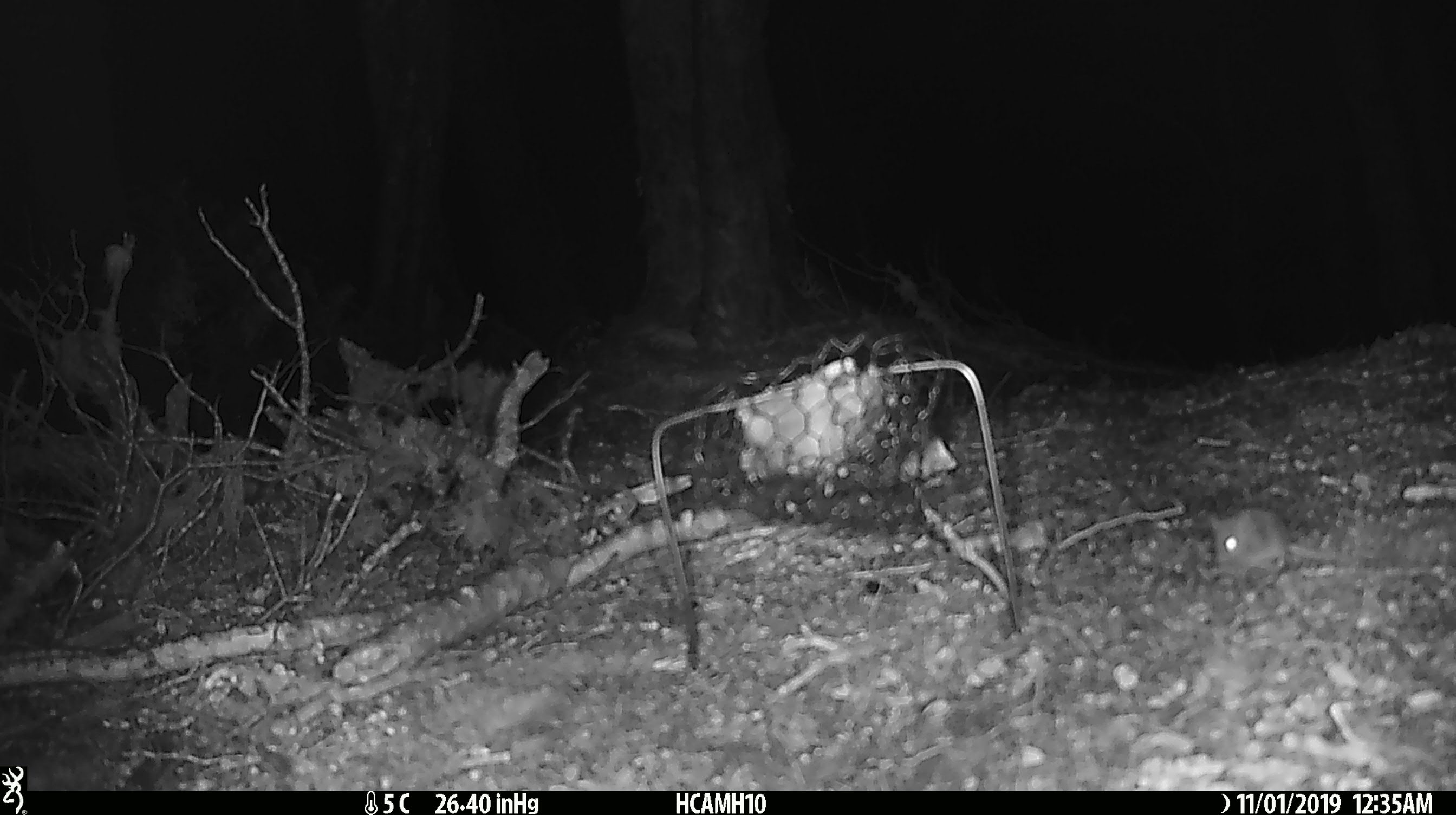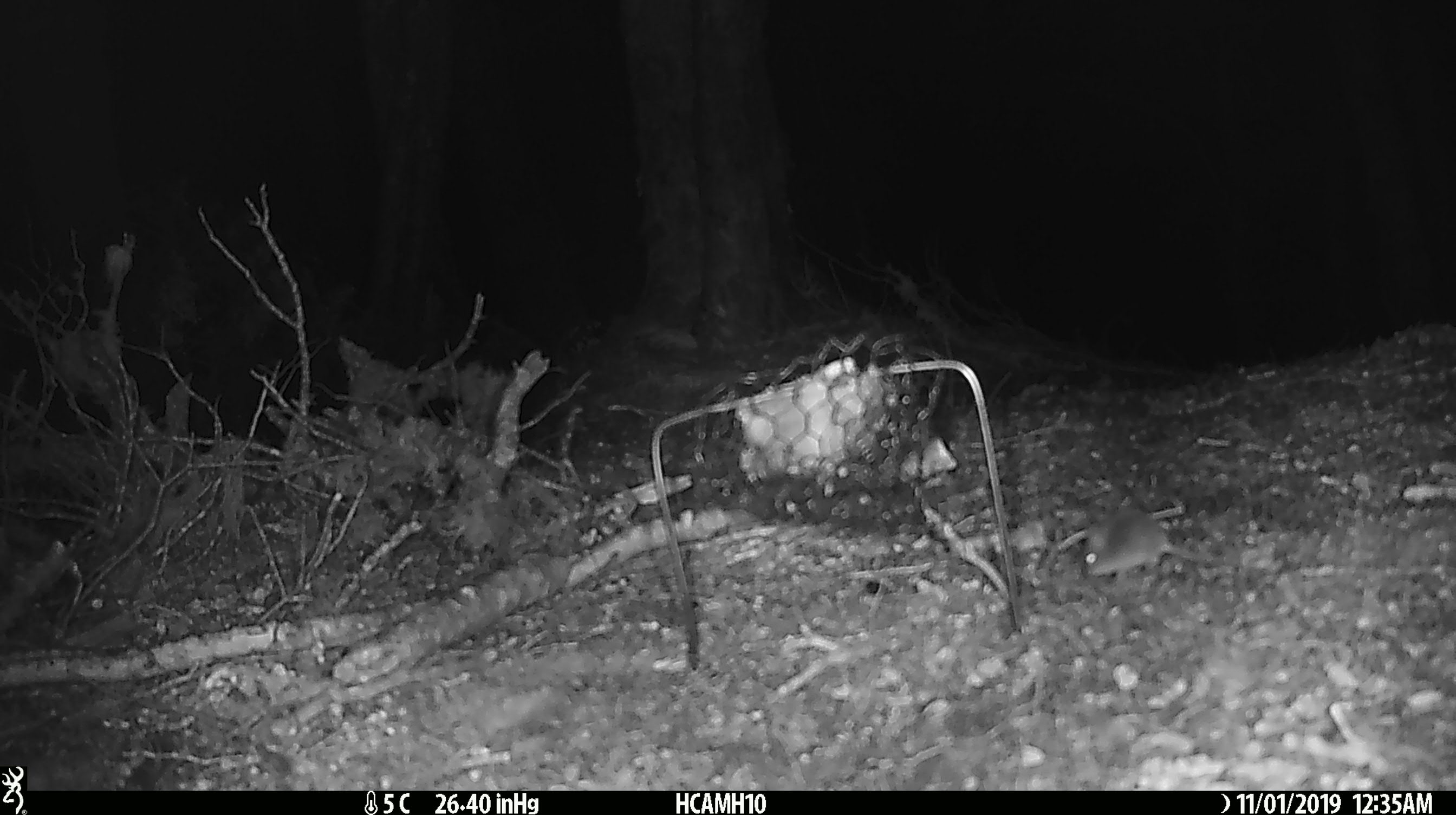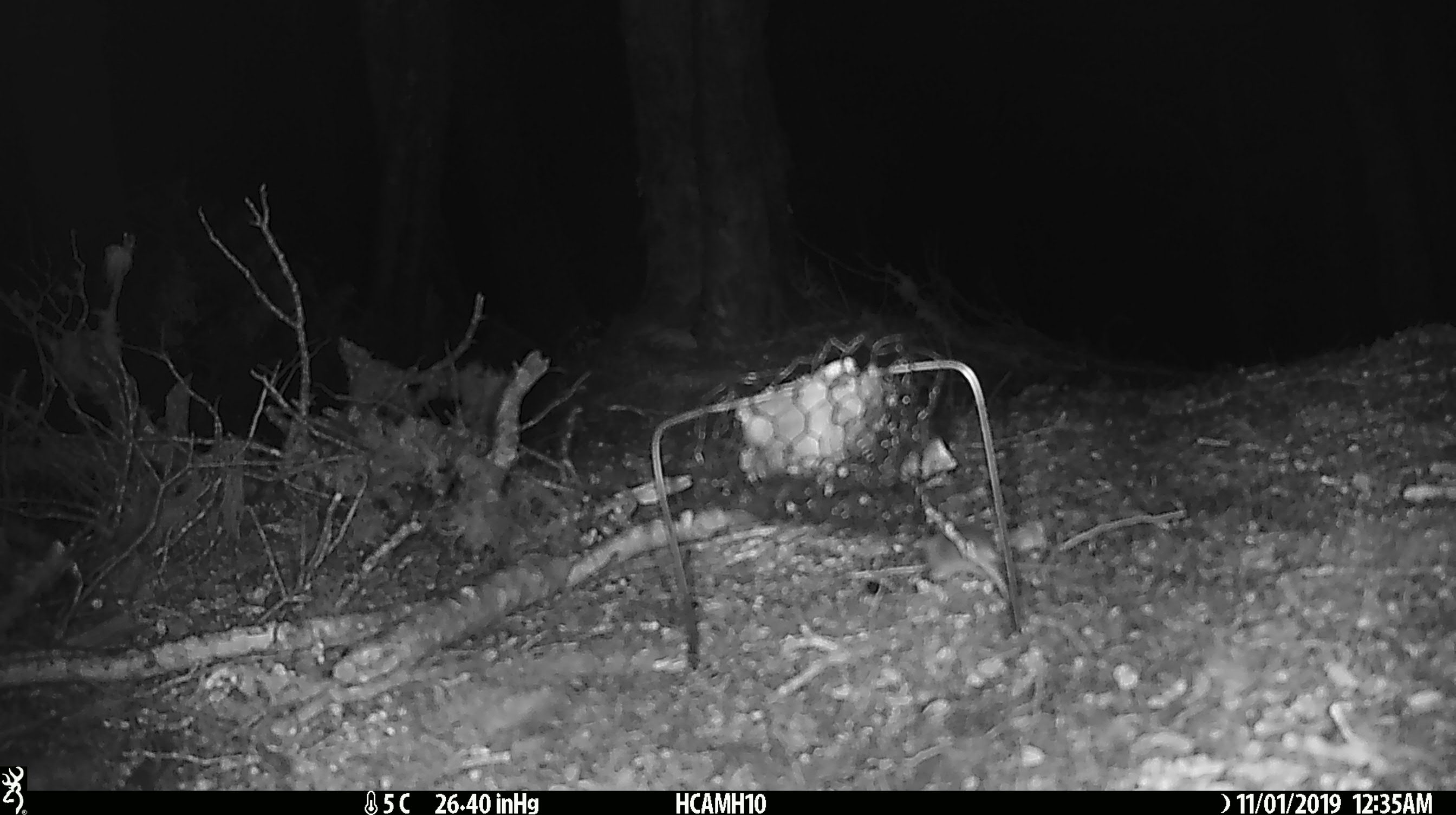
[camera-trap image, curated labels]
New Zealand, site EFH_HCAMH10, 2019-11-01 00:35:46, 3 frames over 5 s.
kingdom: Animalia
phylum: Chordata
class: Mammalia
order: Rodentia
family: Muridae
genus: Mus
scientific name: Mus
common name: mouse